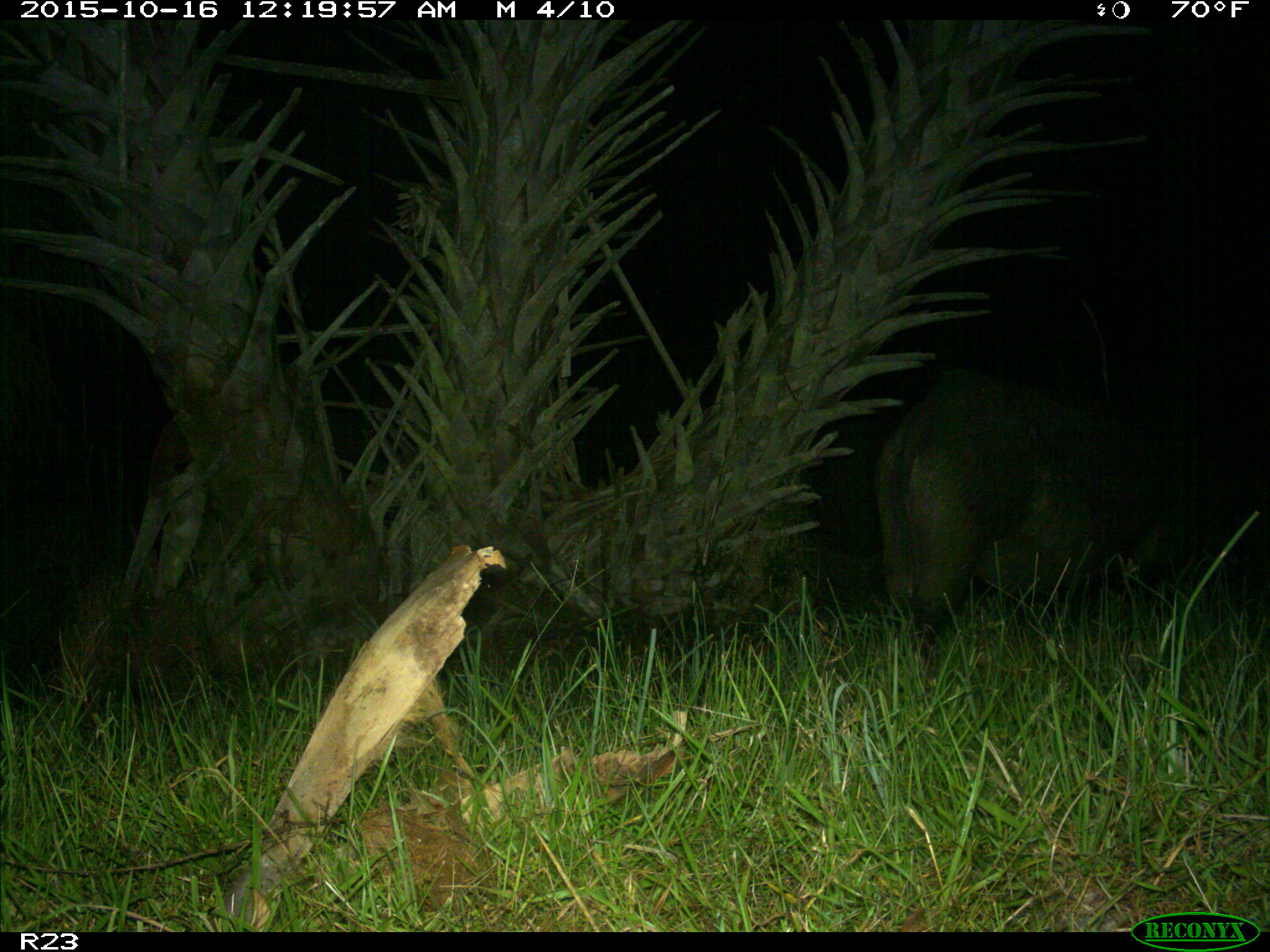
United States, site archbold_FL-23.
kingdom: Animalia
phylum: Chordata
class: Mammalia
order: Artiodactyla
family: Suidae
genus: Sus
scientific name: Sus scrofa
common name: wild boar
Sus scrofa (wild boar).